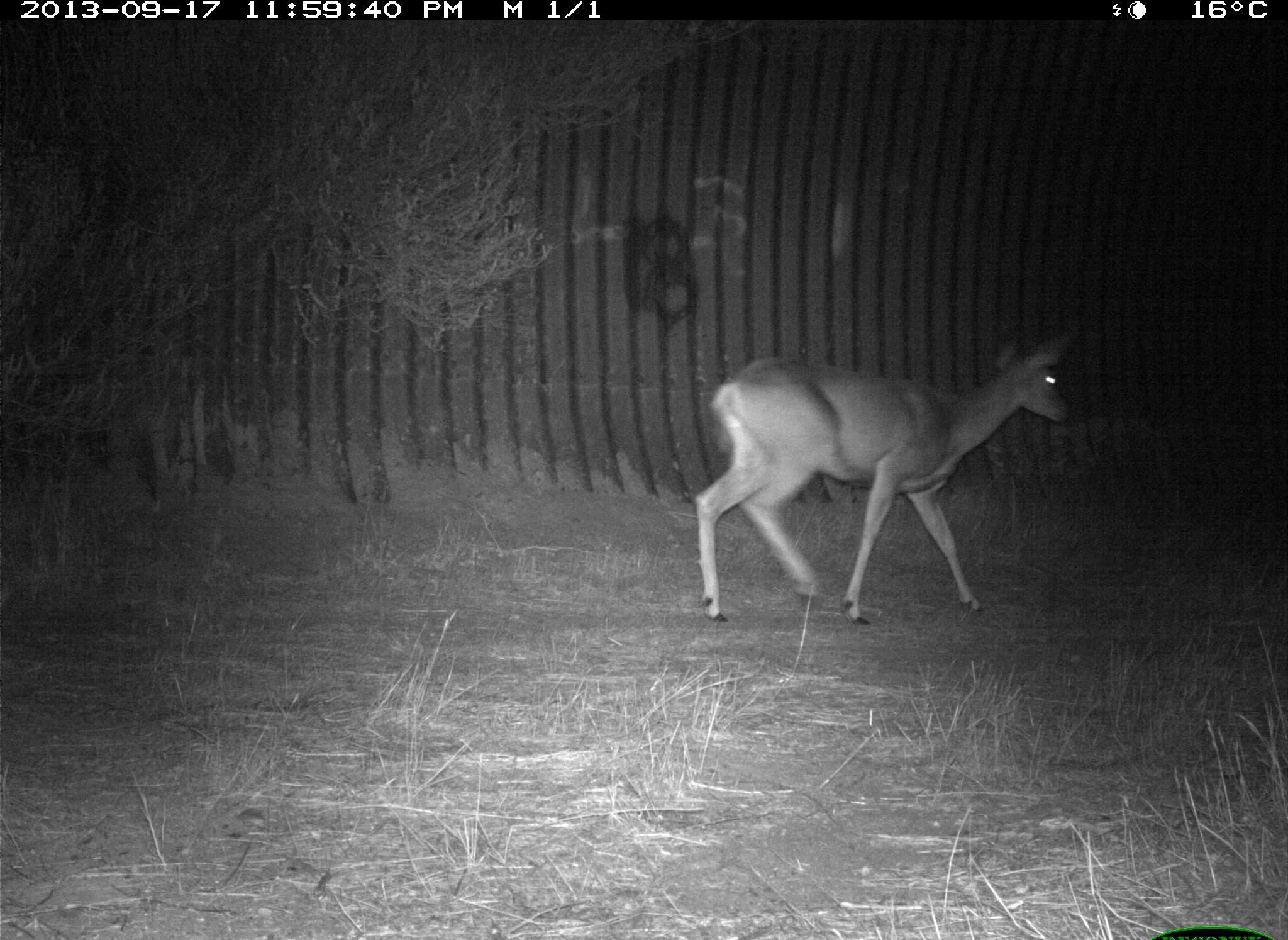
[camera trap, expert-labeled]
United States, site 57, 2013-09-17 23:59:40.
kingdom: Animalia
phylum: Chordata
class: Mammalia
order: Artiodactyla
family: Cervidae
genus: Odocoileus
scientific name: Odocoileus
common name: deer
Deer (Odocoileus).